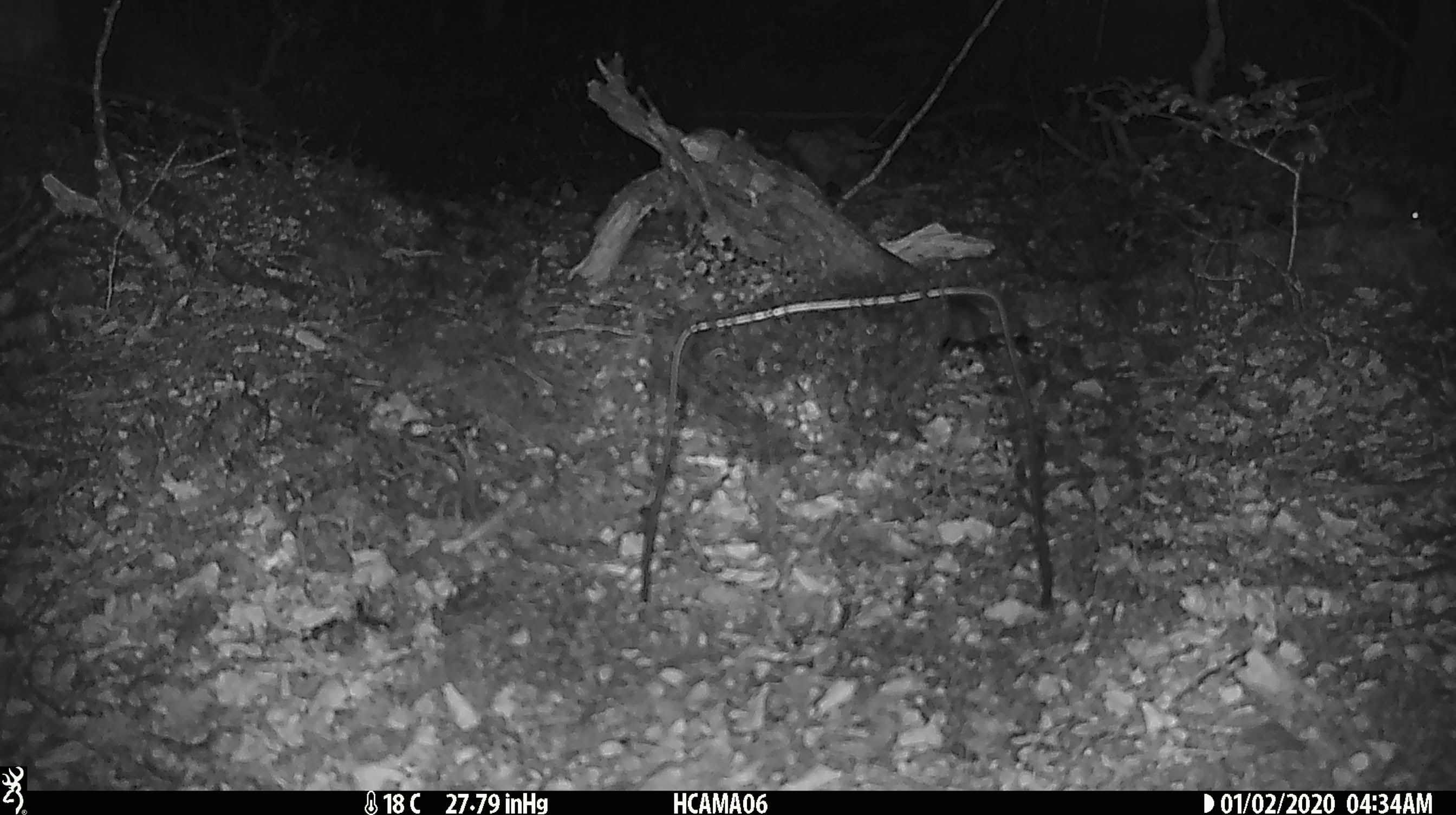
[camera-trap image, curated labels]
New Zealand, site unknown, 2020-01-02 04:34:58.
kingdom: Animalia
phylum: Chordata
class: Mammalia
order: Rodentia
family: Muridae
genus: Mus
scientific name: Mus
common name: mouse